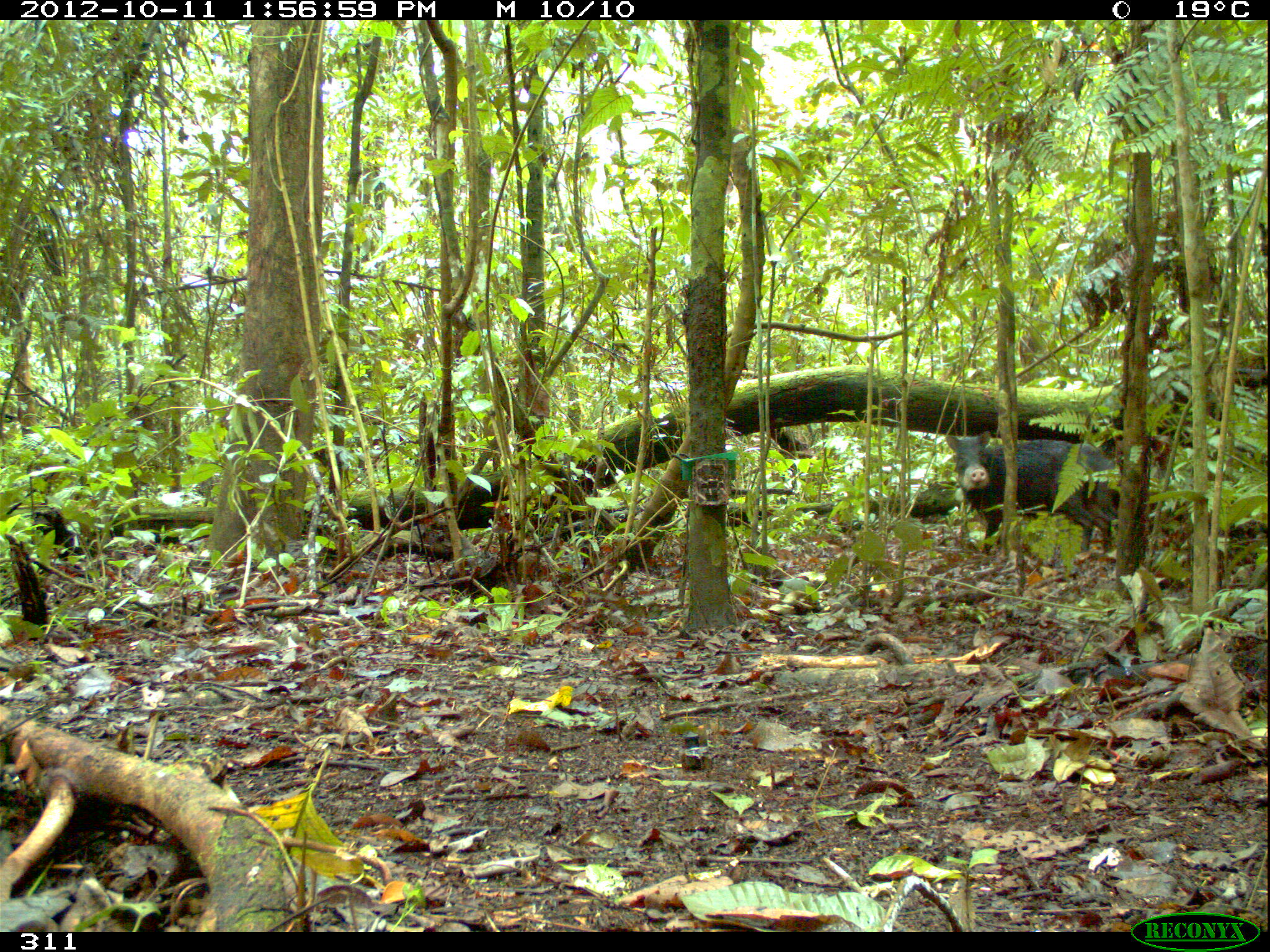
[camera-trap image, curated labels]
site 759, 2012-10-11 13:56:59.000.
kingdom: Animalia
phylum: Chordata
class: Mammalia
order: Artiodactyla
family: Tayassuidae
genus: Tayassu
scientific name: Tayassu pecari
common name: white-lipped peccary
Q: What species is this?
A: Tayassu pecari (white-lipped peccary).